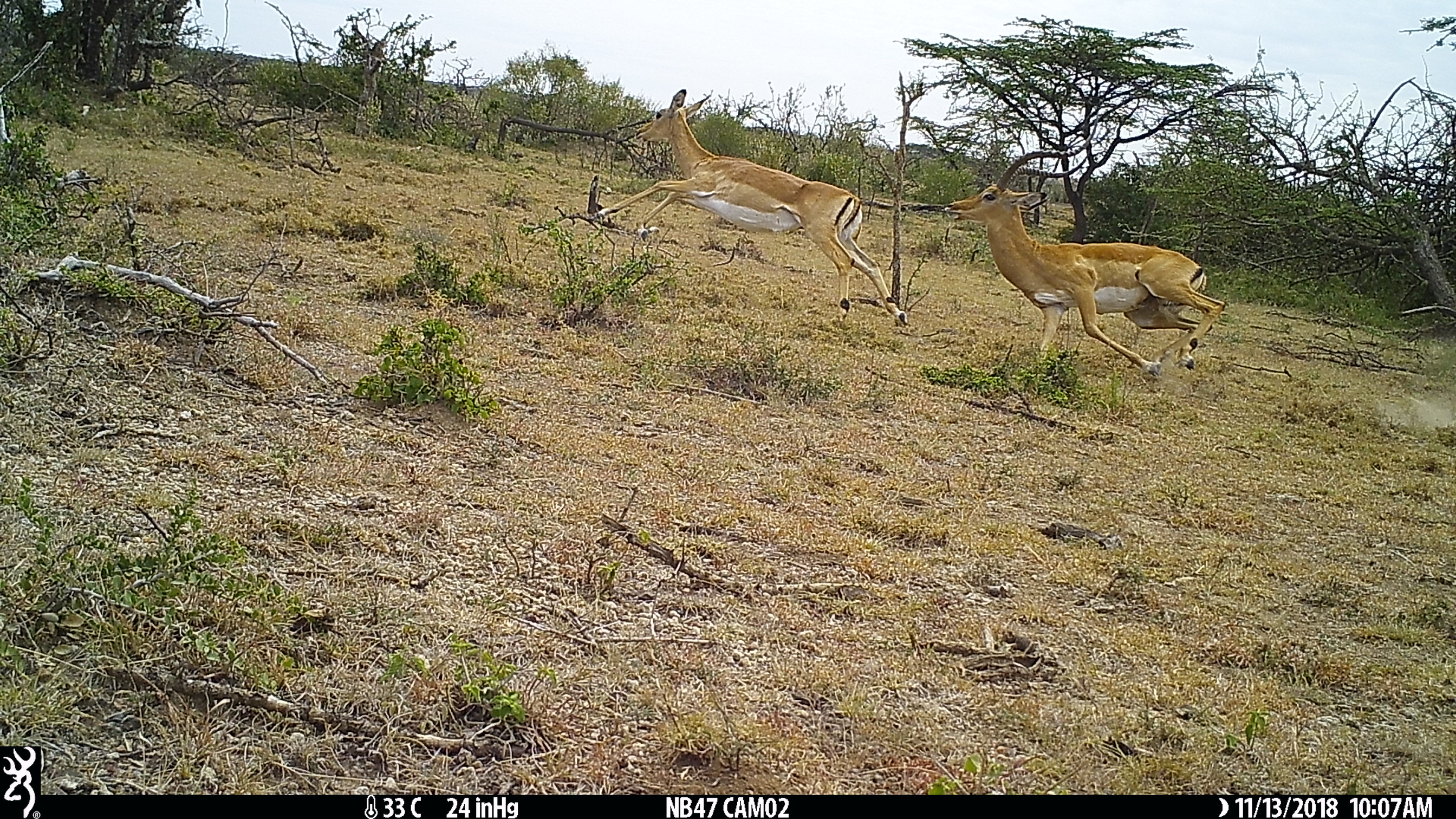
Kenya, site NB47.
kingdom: Animalia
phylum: Chordata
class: Mammalia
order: Artiodactyla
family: Bovidae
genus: Aepyceros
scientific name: Aepyceros melampus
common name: impala